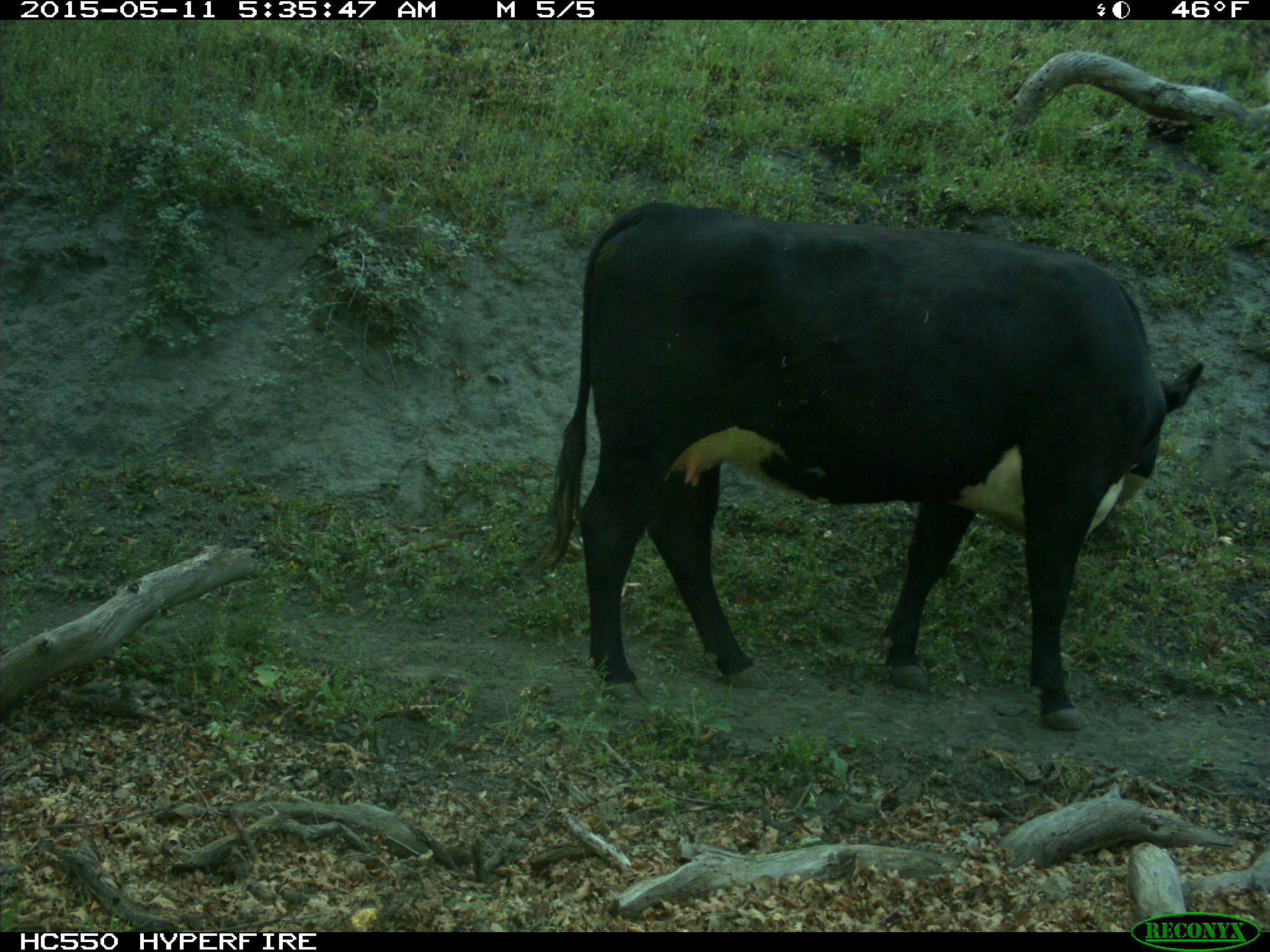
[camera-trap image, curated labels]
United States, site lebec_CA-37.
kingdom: Animalia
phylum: Chordata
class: Mammalia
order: Artiodactyla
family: Bovidae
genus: Bos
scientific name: Bos taurus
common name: domestic cow